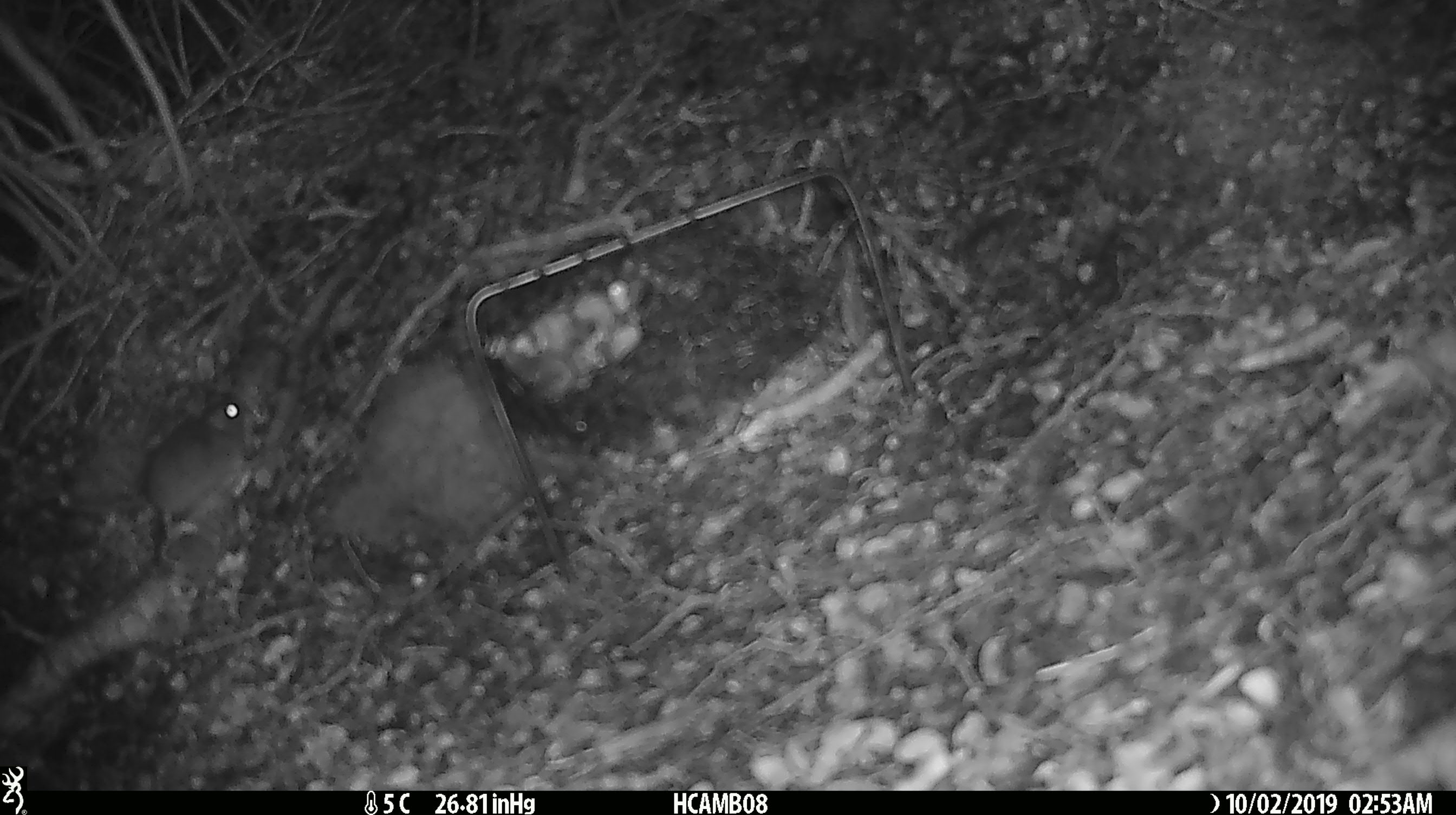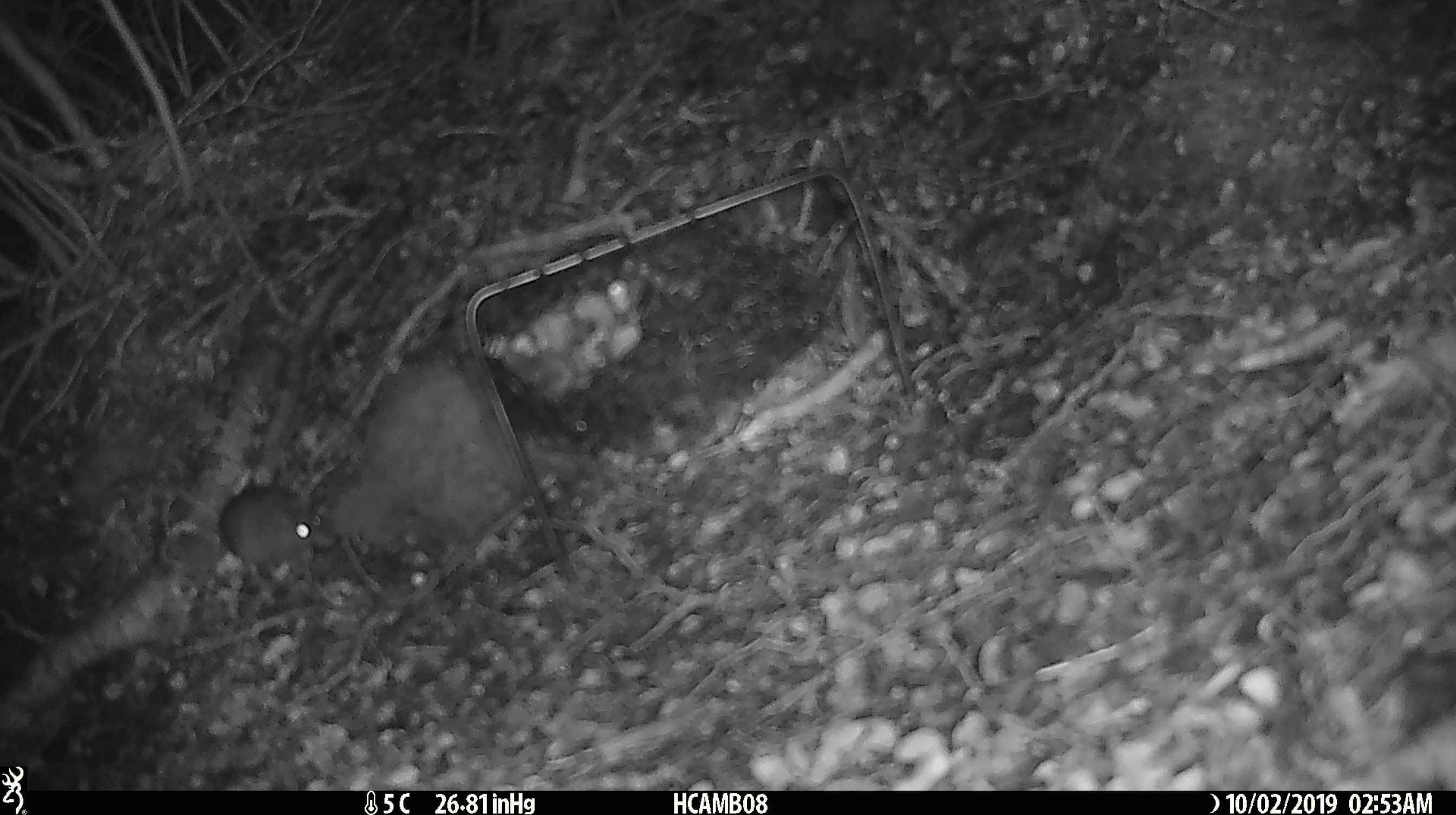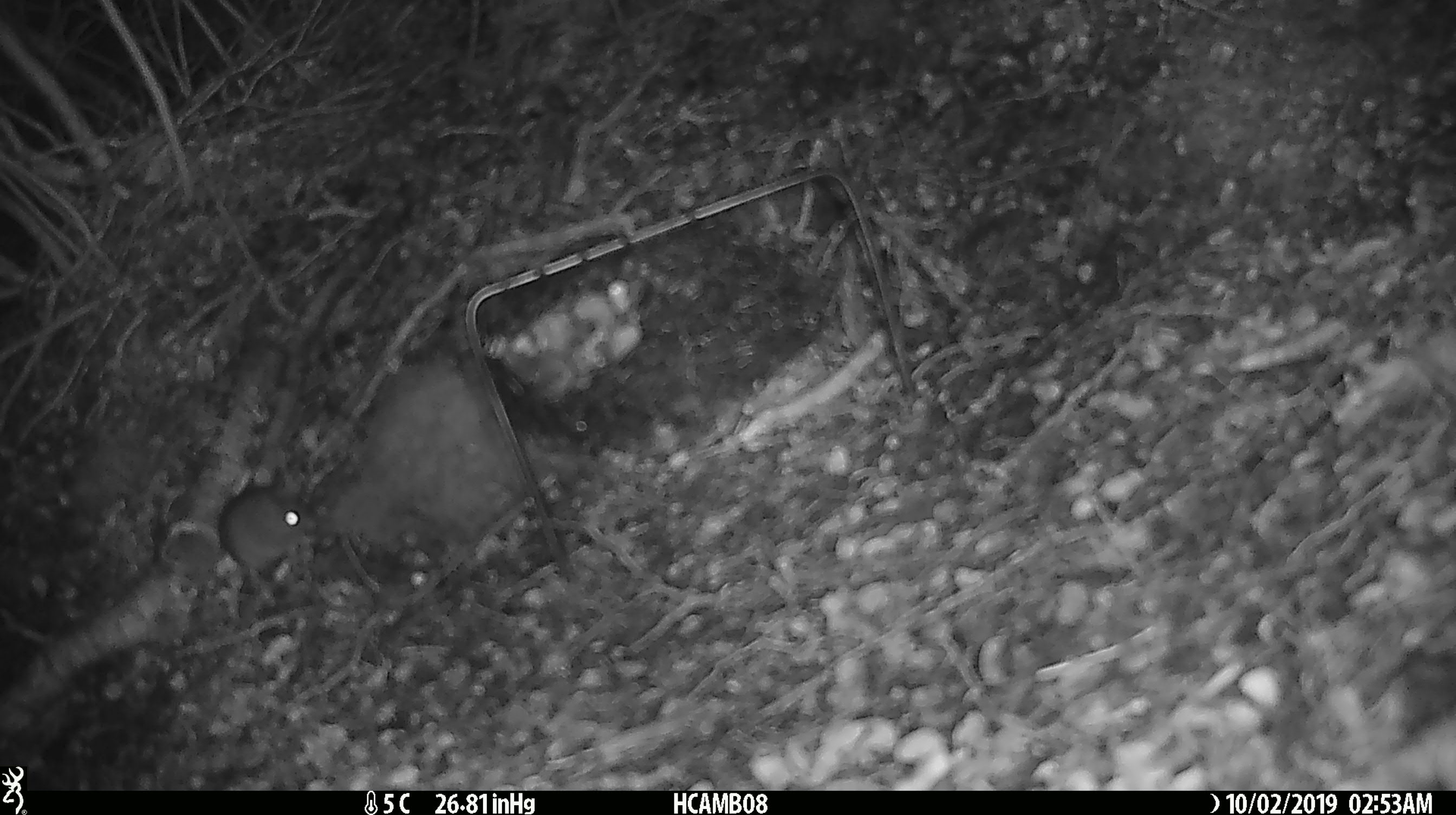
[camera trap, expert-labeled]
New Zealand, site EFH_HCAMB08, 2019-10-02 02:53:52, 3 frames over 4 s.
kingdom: Animalia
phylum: Chordata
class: Mammalia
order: Rodentia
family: Muridae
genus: Mus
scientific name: Mus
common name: mouse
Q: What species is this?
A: Mouse (Mus).